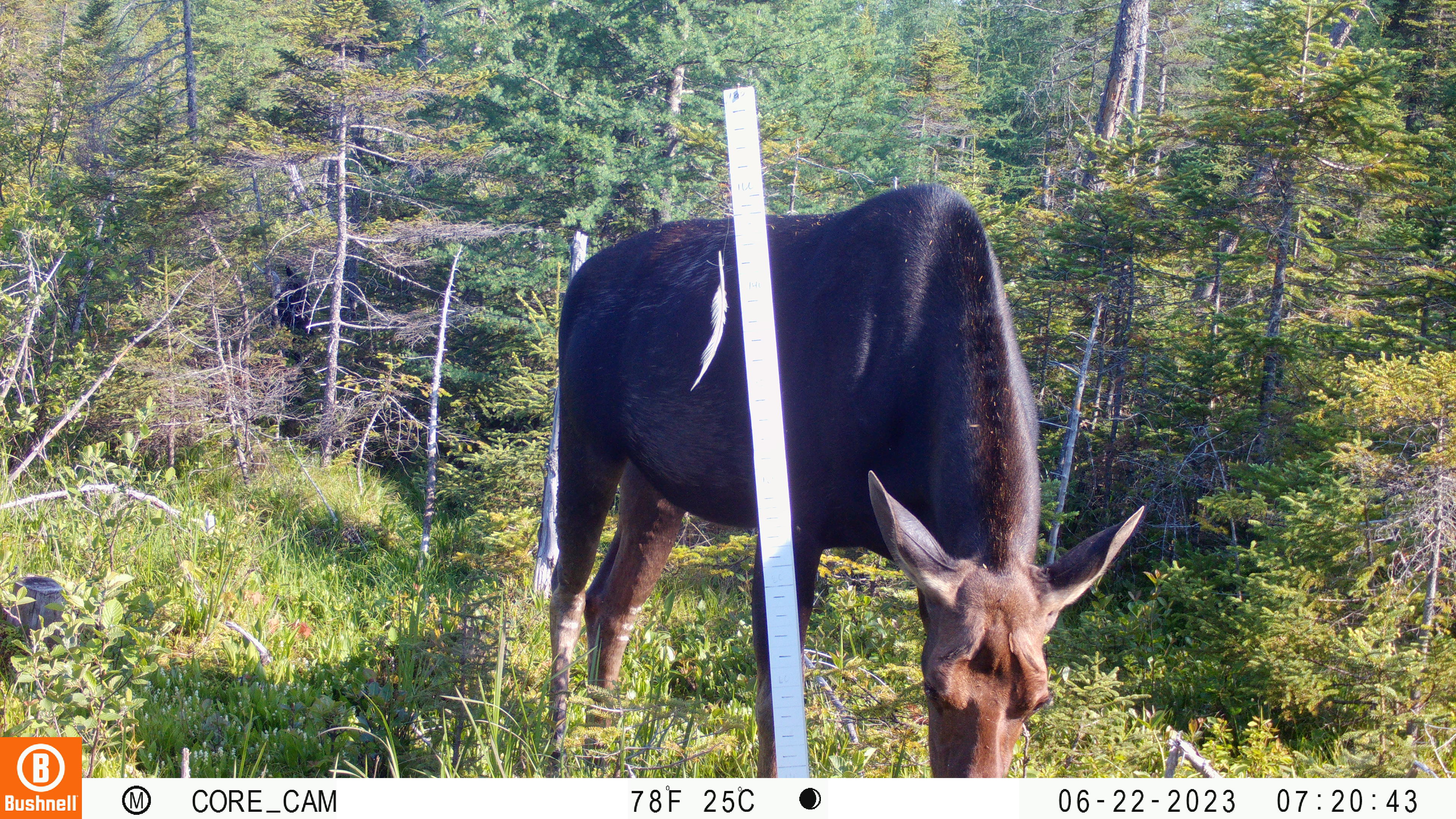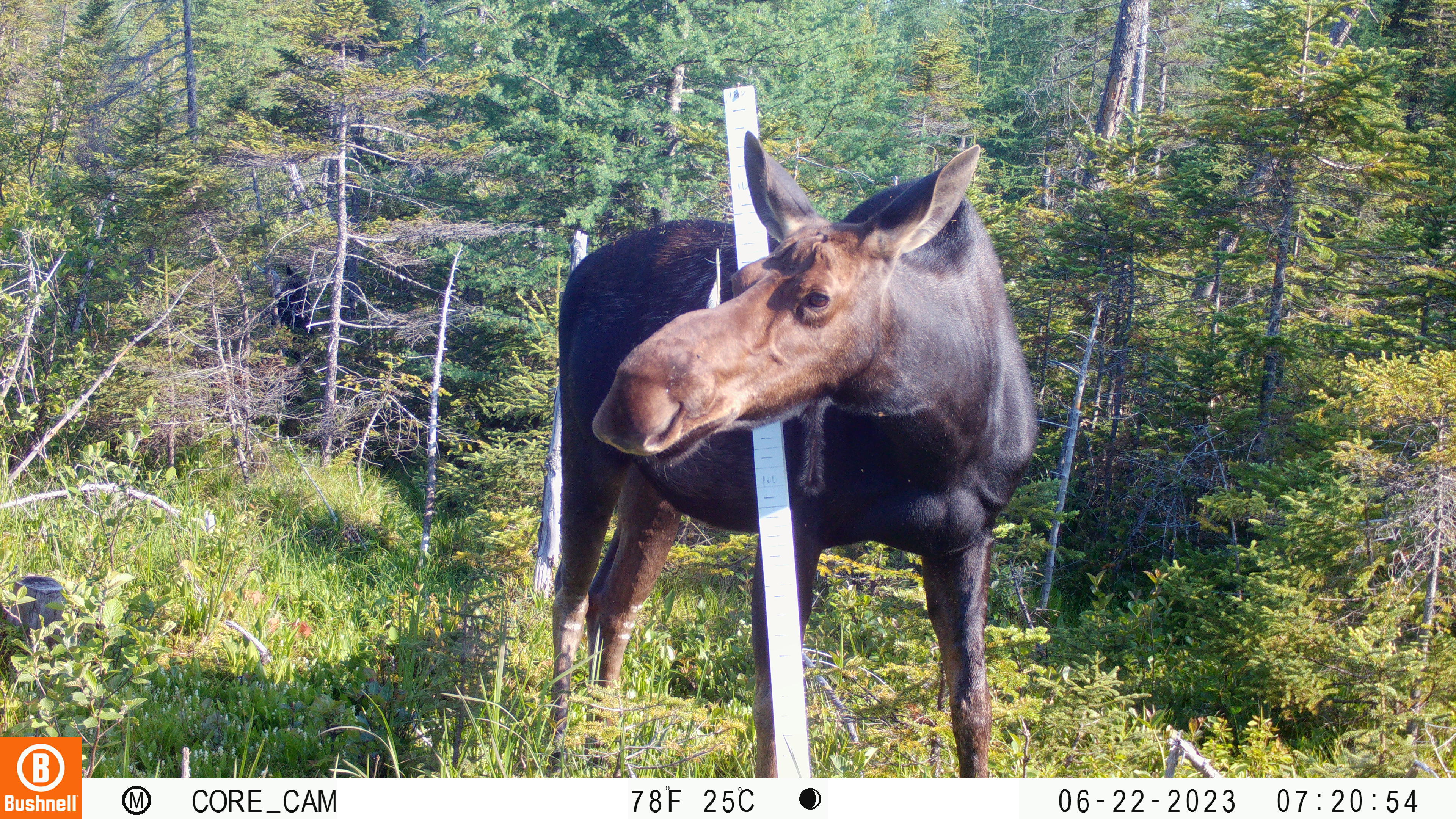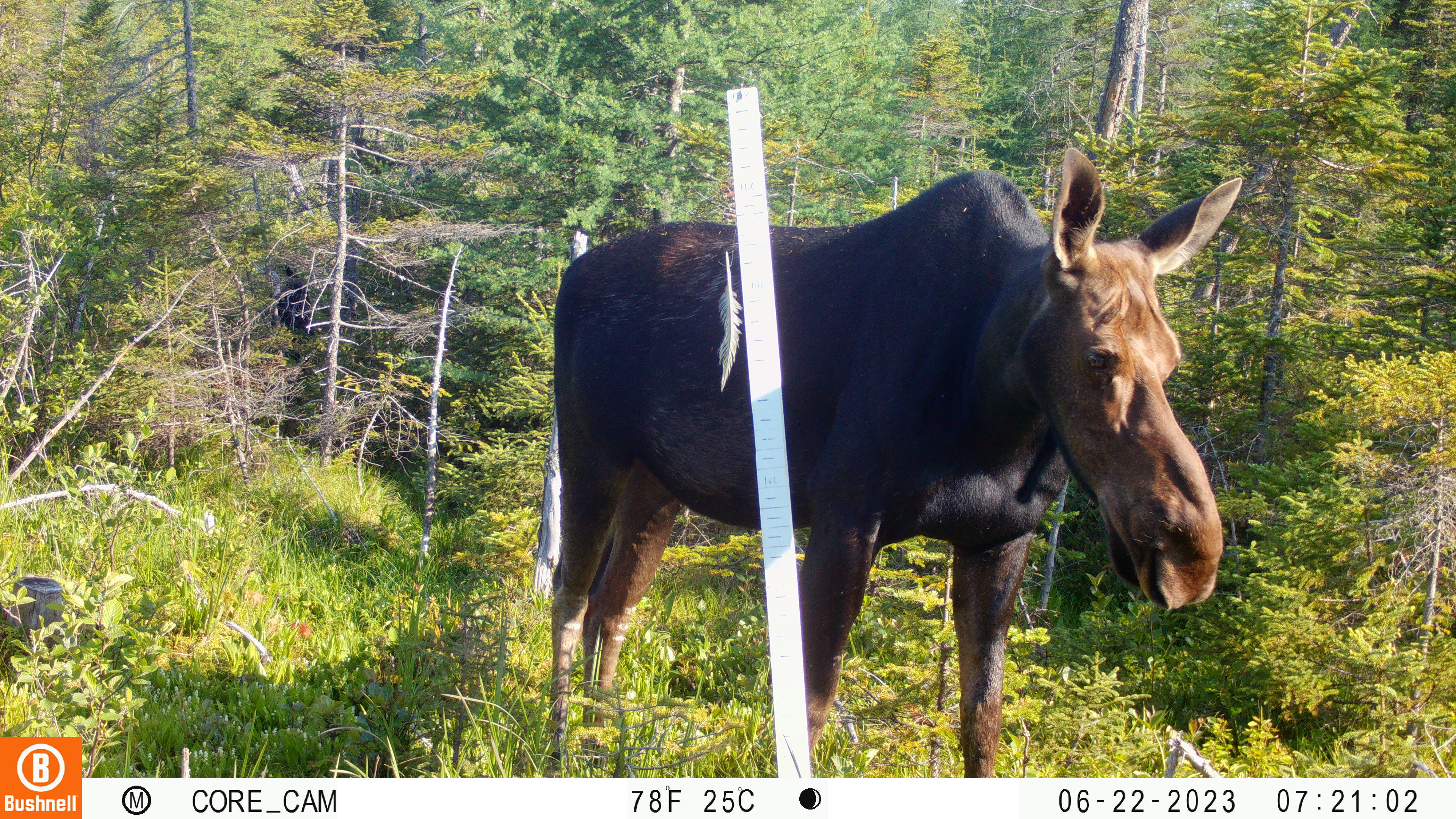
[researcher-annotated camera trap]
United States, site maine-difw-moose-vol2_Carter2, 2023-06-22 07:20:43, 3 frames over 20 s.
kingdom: Animalia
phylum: Chordata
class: Mammalia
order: Artiodactyla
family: Cervidae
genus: Alces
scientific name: Alces alces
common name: moose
Moose (Alces alces).